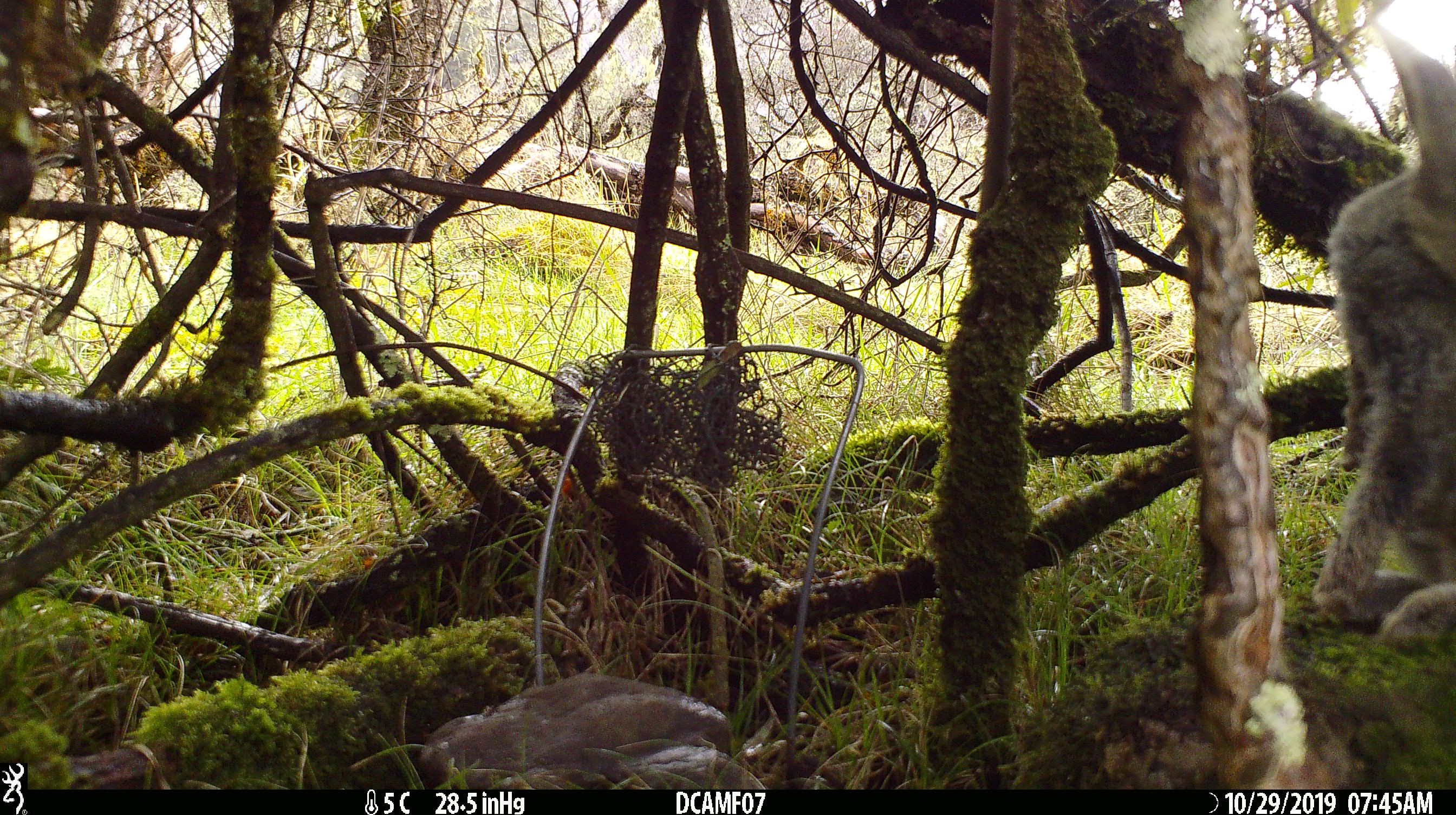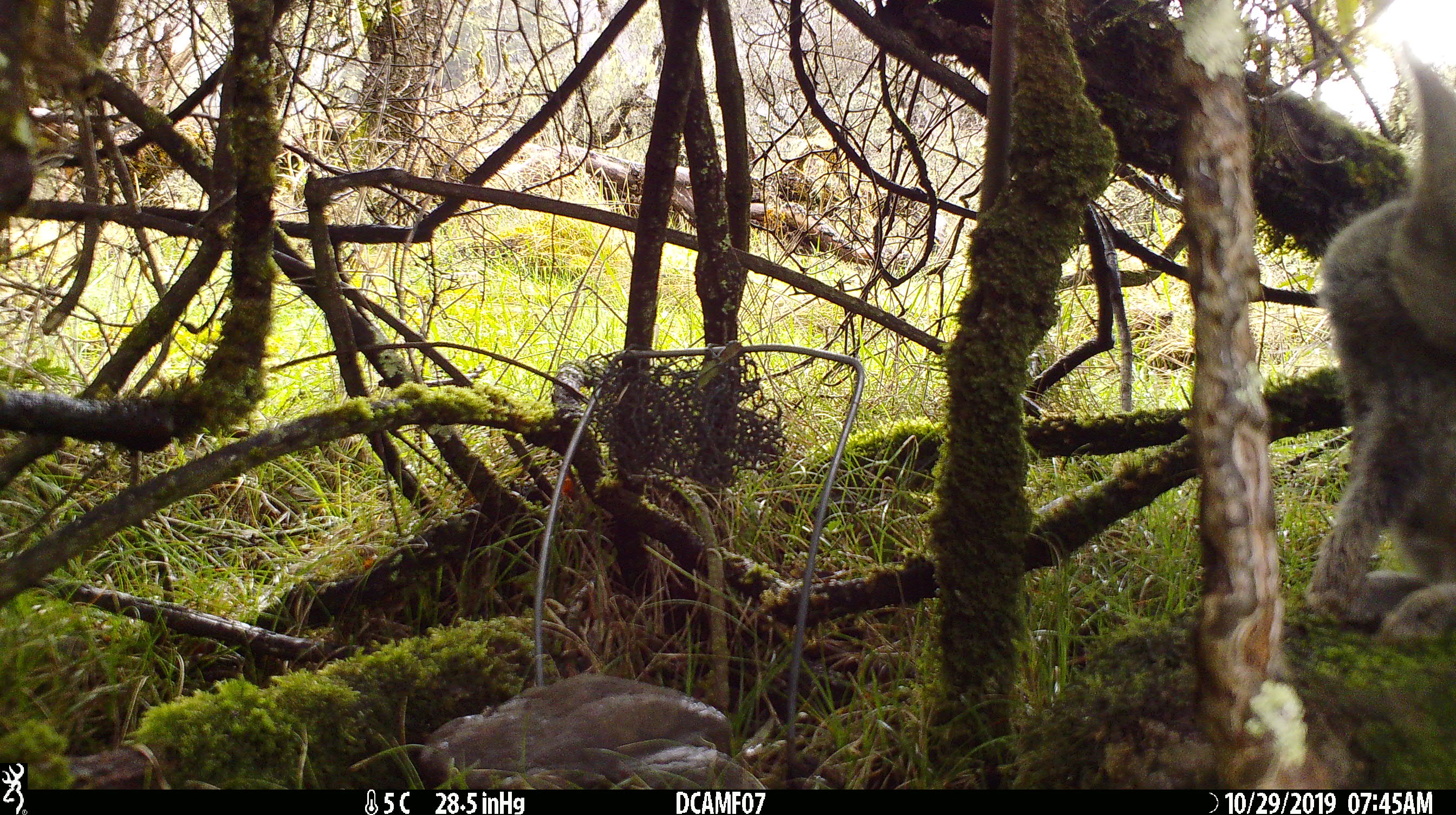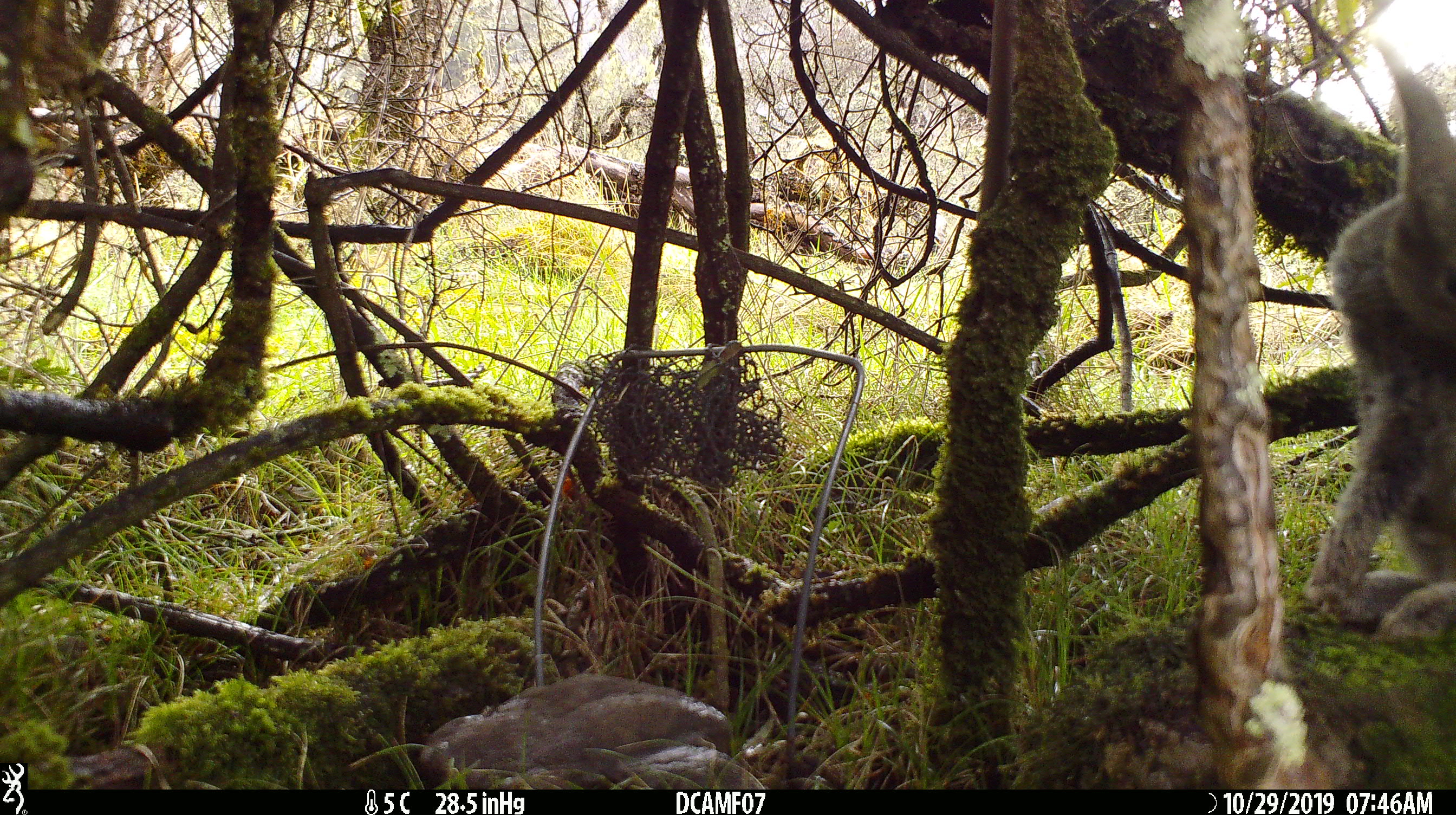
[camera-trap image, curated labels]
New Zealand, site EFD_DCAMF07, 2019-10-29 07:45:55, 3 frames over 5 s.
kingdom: Animalia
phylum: Chordata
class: Mammalia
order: Lagomorpha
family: Leporidae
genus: Oryctolagus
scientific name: Oryctolagus cuniculus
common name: european rabbit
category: rabbit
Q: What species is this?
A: Rabbit (european rabbit) (Oryctolagus cuniculus).